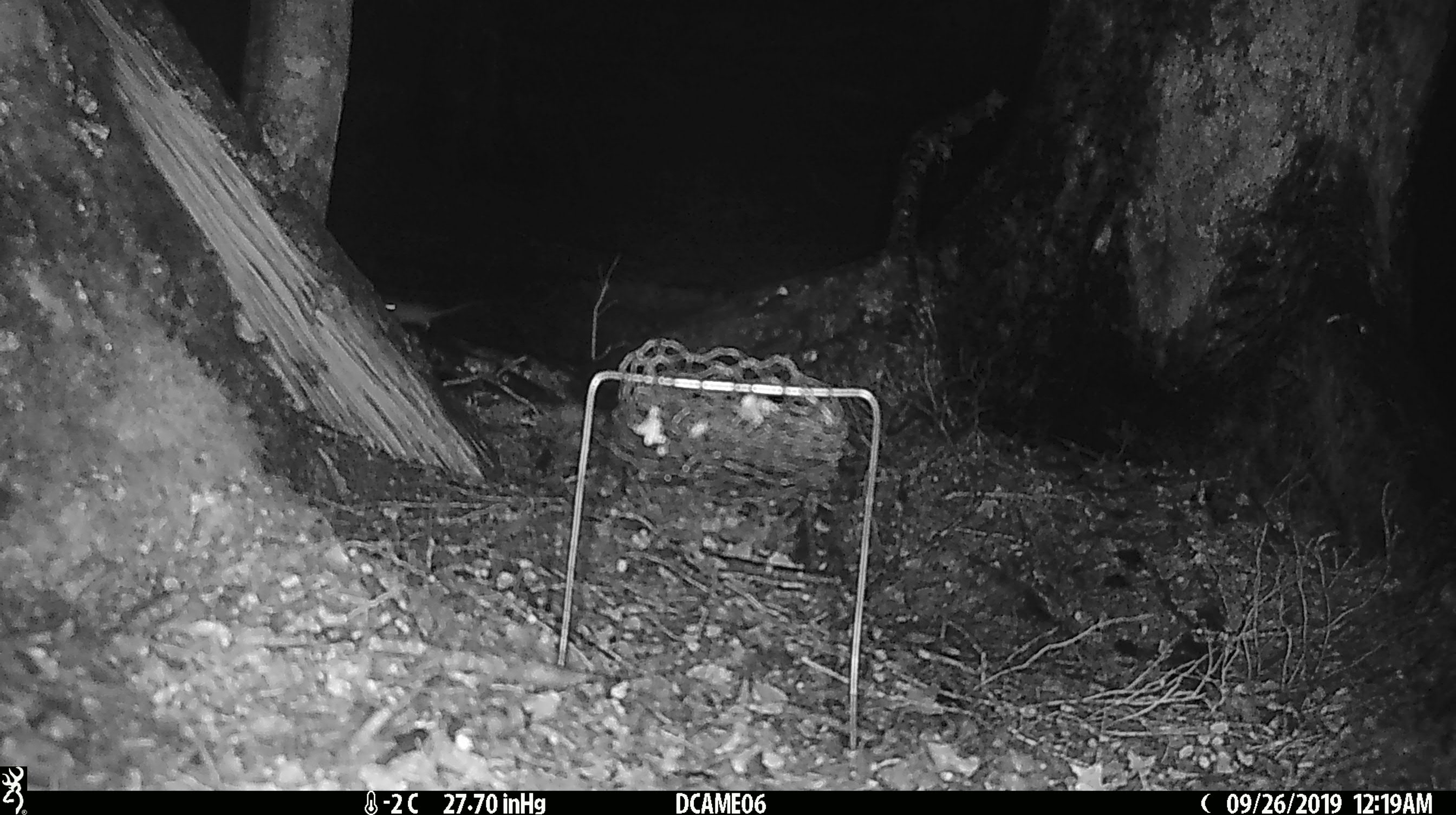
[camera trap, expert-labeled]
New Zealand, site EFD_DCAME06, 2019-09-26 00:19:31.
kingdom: Animalia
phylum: Chordata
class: Mammalia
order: Rodentia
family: Muridae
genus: Mus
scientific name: Mus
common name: mouse